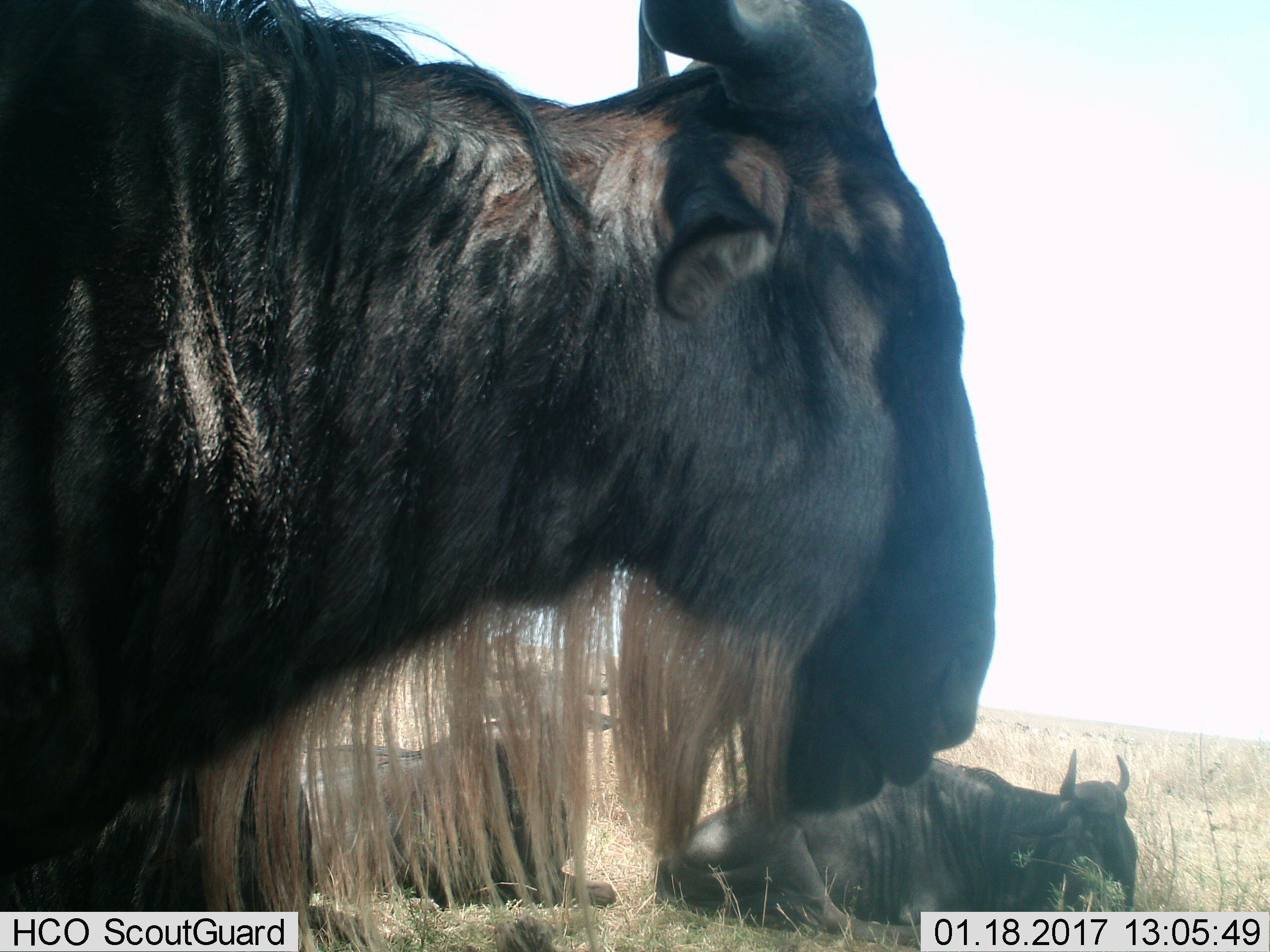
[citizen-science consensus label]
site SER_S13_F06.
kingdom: Animalia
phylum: Chordata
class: Mammalia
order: Artiodactyla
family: Bovidae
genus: Connochaetes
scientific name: Connochaetes taurinus taurinus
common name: blue wildebeest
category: wildebeestblue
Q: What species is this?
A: Wildebeestblue (blue wildebeest) (Connochaetes taurinus taurinus).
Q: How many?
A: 3.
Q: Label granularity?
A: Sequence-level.